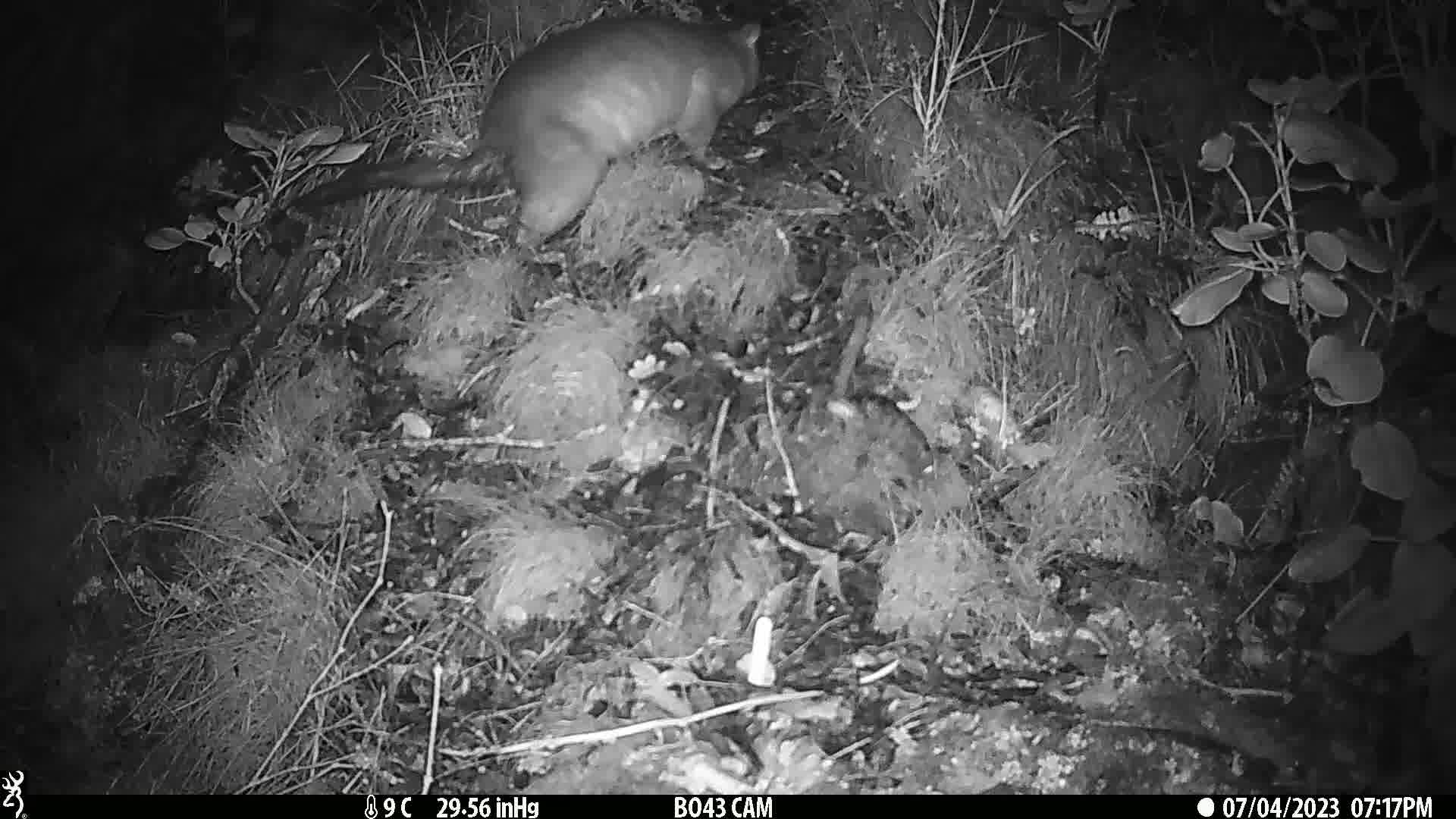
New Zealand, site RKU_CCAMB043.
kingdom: Animalia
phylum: Chordata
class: Mammalia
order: Diprotodontia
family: Phalangeridae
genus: Trichosurus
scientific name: Trichosurus vulpecula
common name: common brushtail possum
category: possum